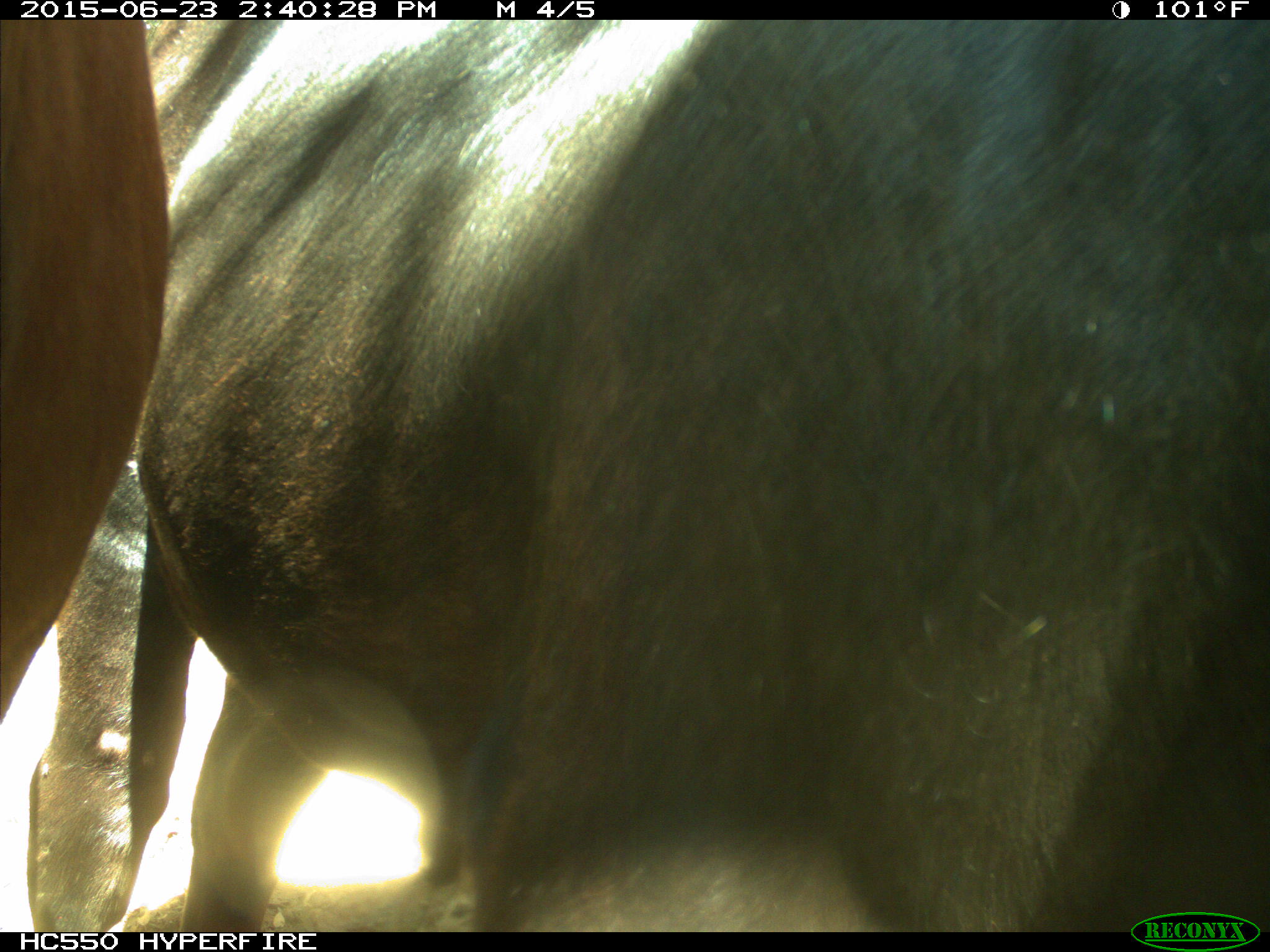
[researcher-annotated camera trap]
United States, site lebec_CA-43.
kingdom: Animalia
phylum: Chordata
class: Mammalia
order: Artiodactyla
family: Bovidae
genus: Bos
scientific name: Bos taurus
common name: domestic cow